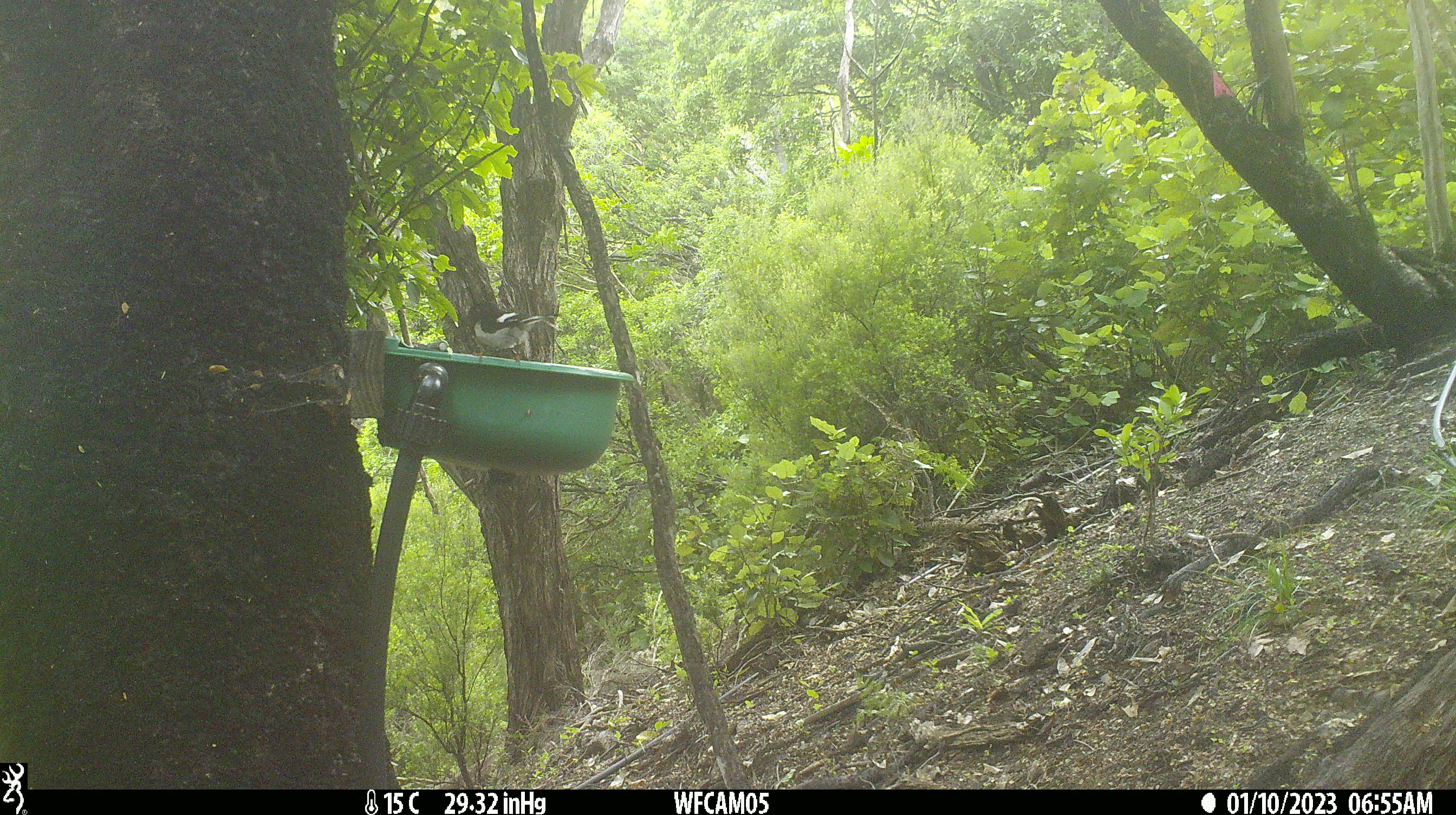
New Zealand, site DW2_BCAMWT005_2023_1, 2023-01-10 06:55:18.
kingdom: Animalia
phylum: Chordata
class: Aves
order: Passeriformes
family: Petroicidae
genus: Petroica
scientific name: Petroica macrocephala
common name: tomtit